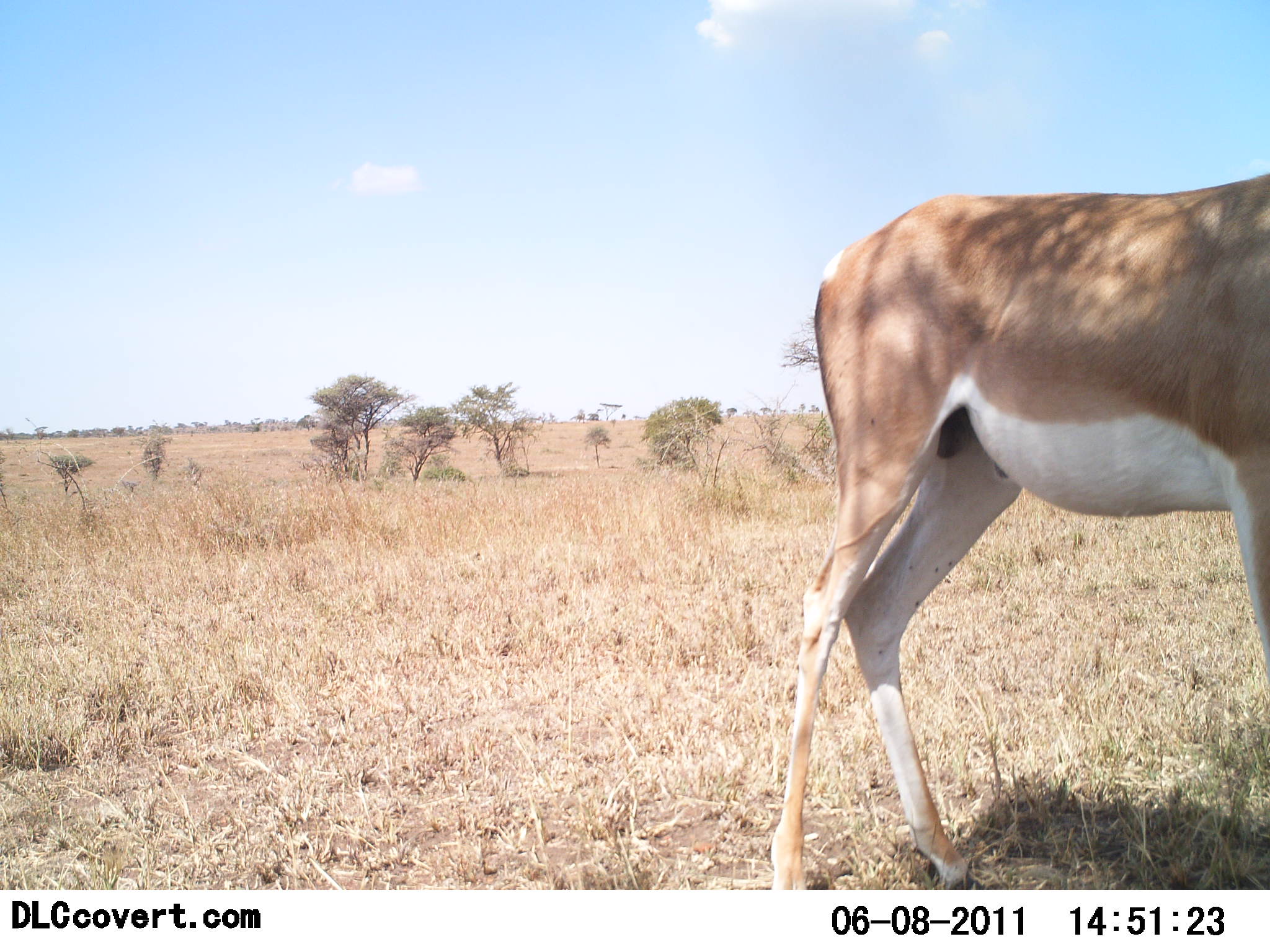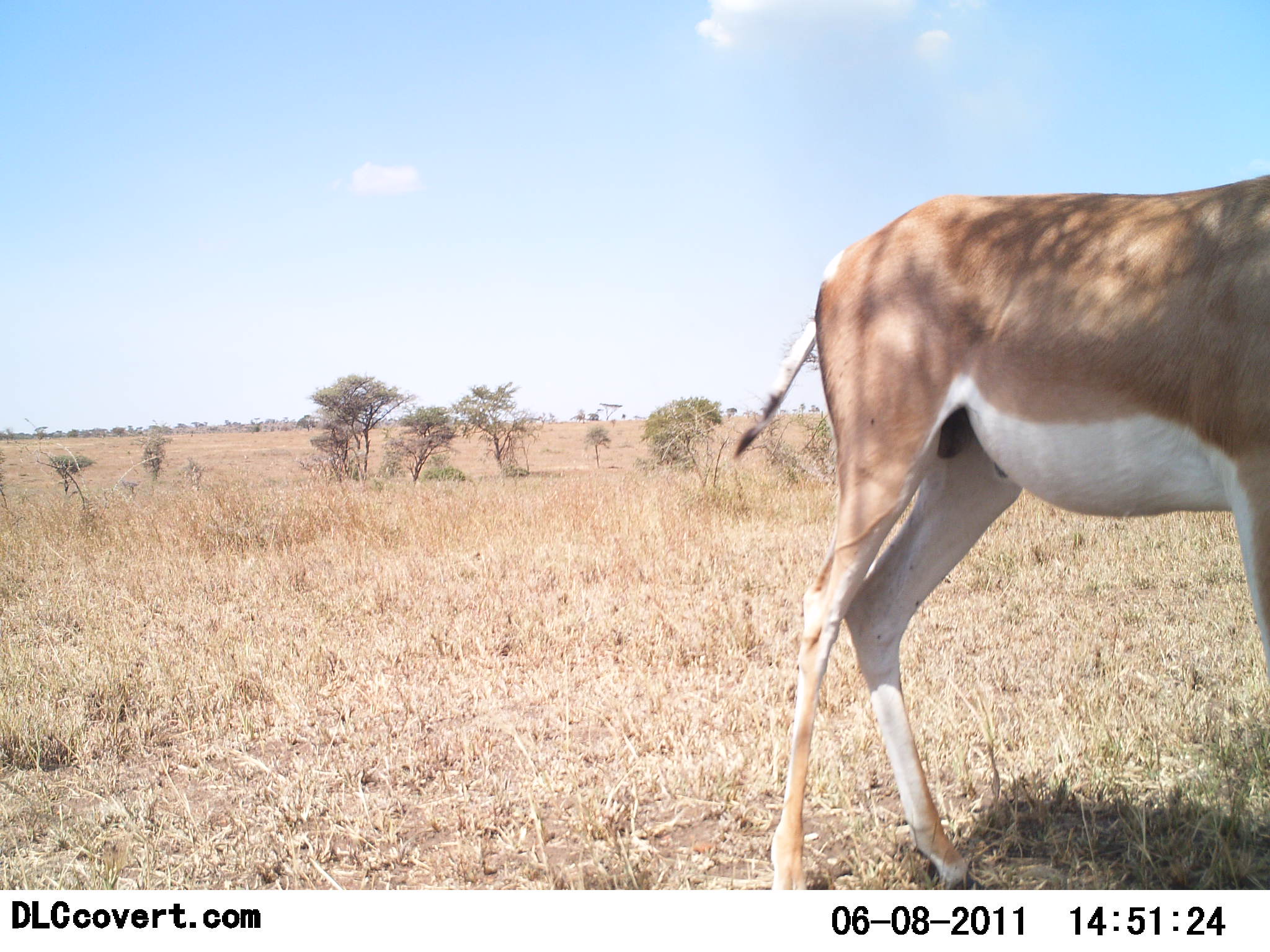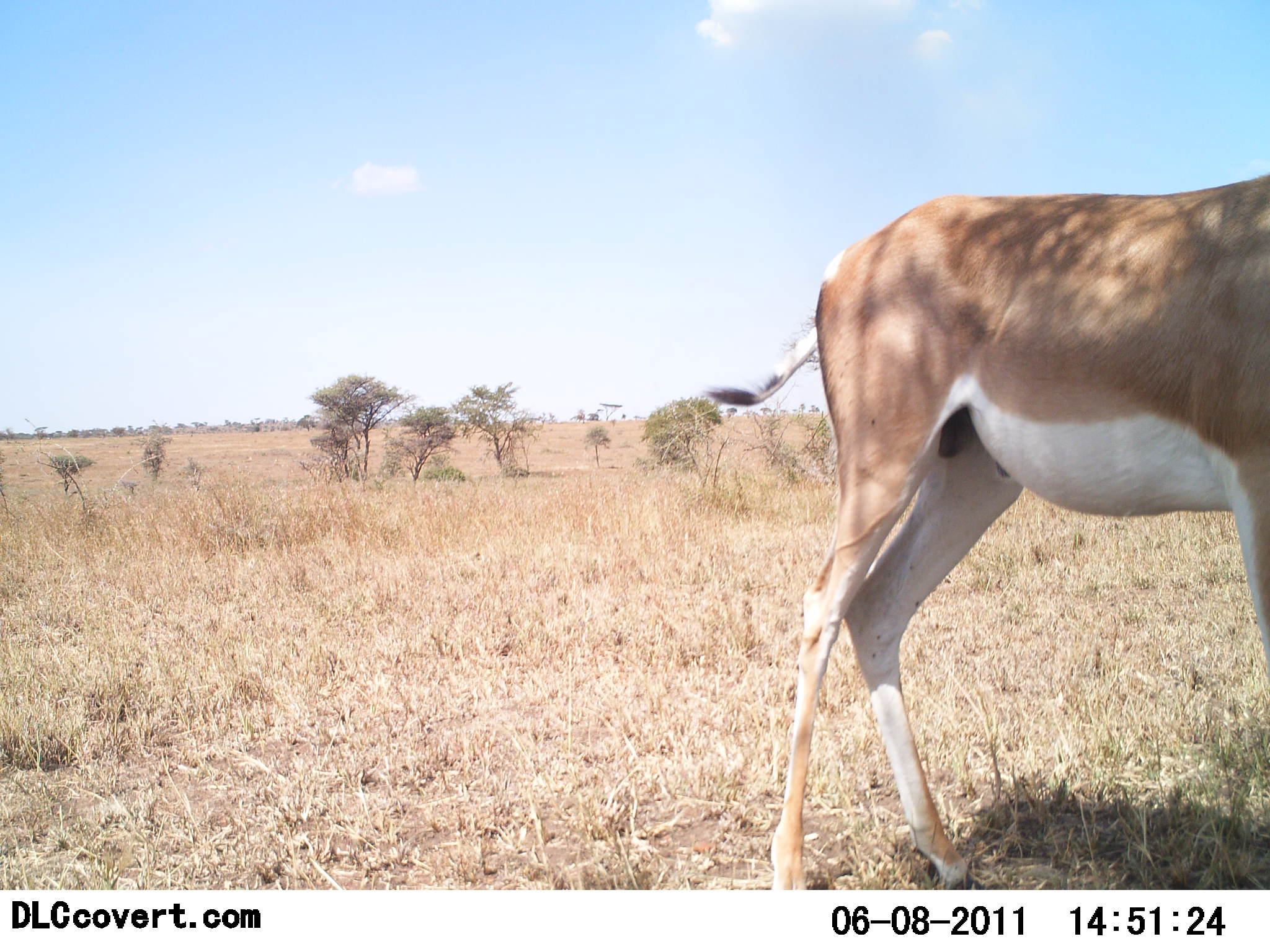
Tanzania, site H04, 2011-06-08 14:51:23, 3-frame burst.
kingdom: Animalia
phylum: Chordata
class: Mammalia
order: Artiodactyla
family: Bovidae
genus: Nanger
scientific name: Nanger granti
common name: grant's gazelle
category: gazellegrants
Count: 1.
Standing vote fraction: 91%.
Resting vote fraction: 0%.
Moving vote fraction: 9%.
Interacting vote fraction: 0%.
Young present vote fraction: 0%.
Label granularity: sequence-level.